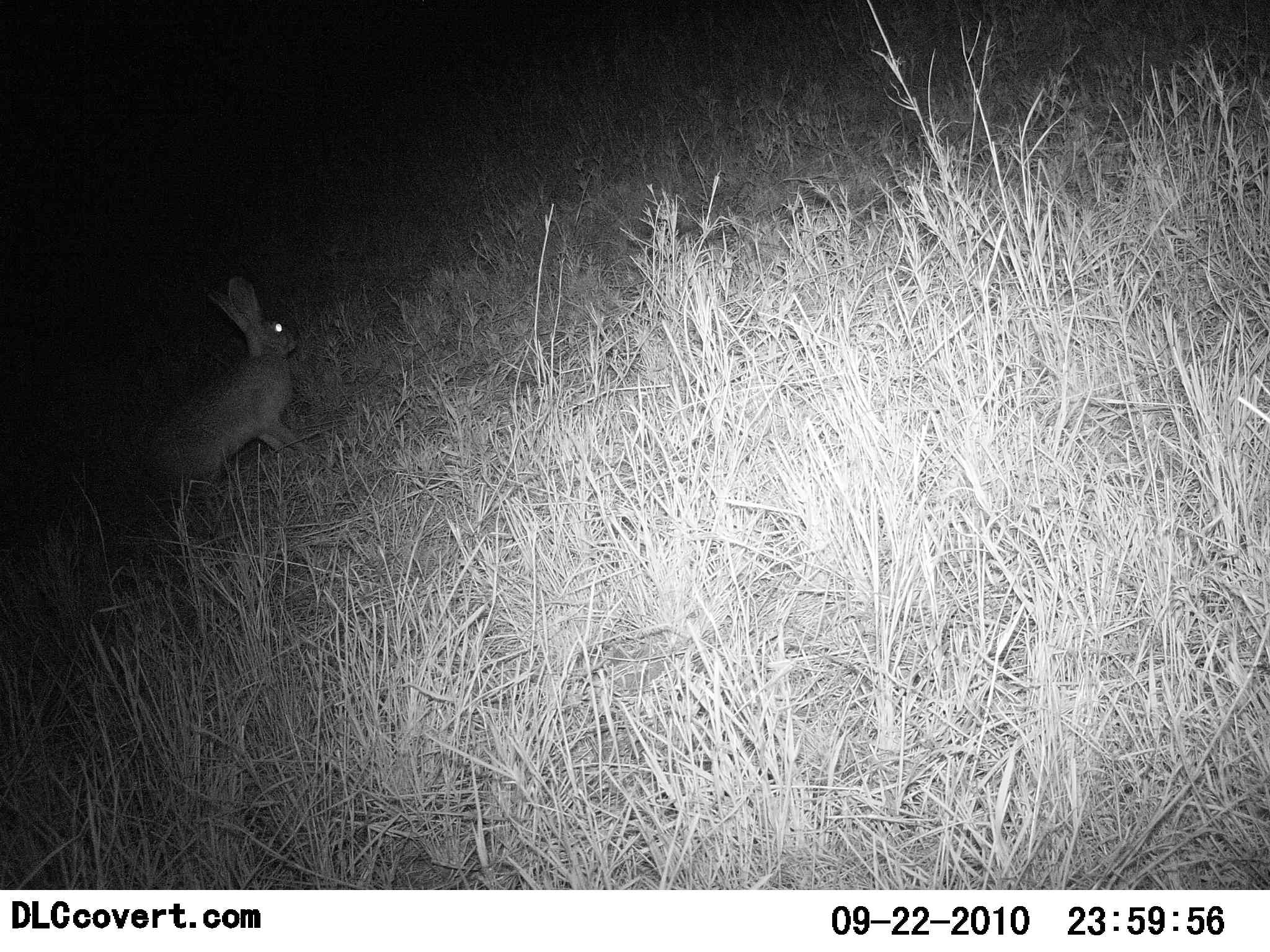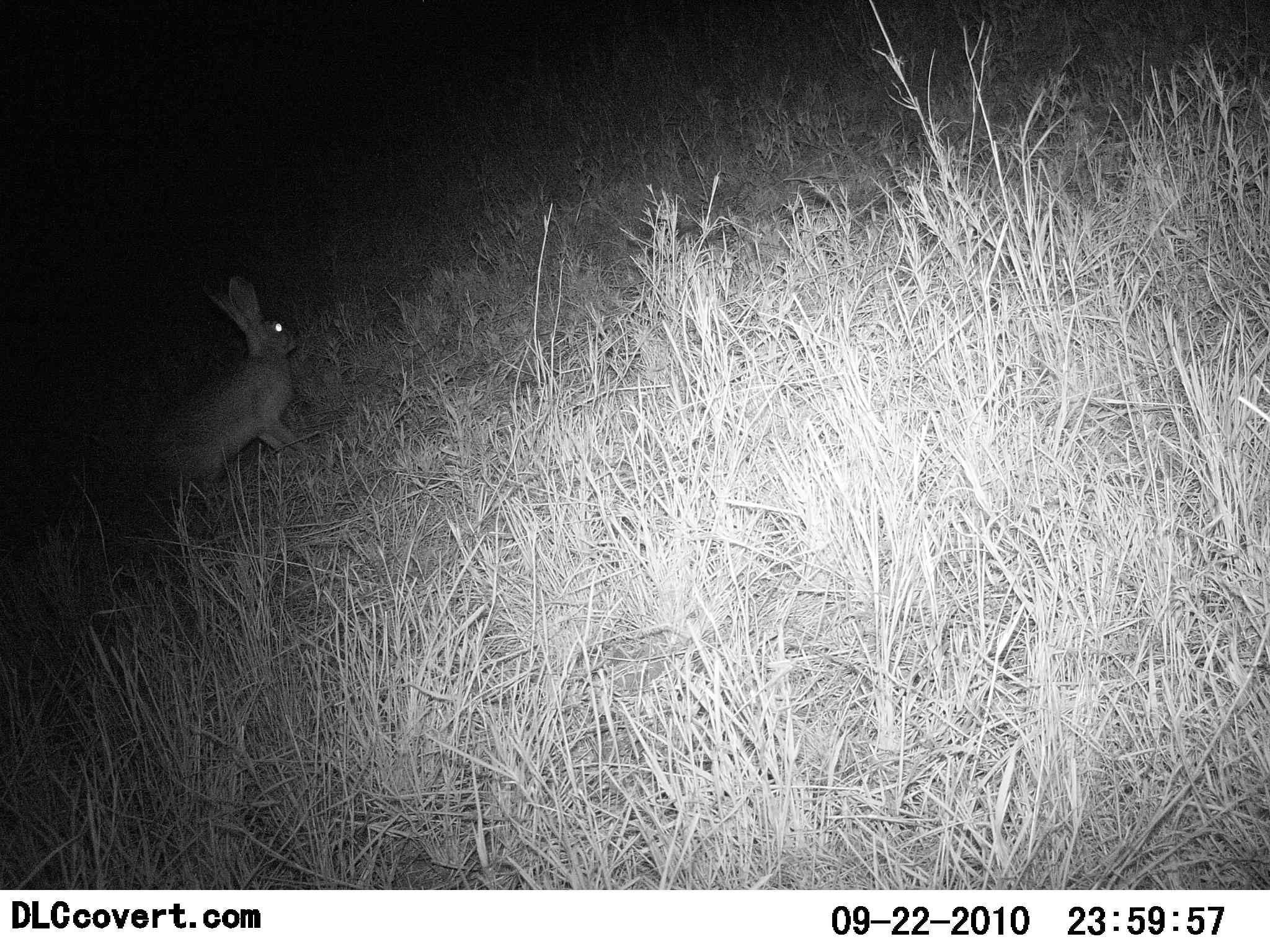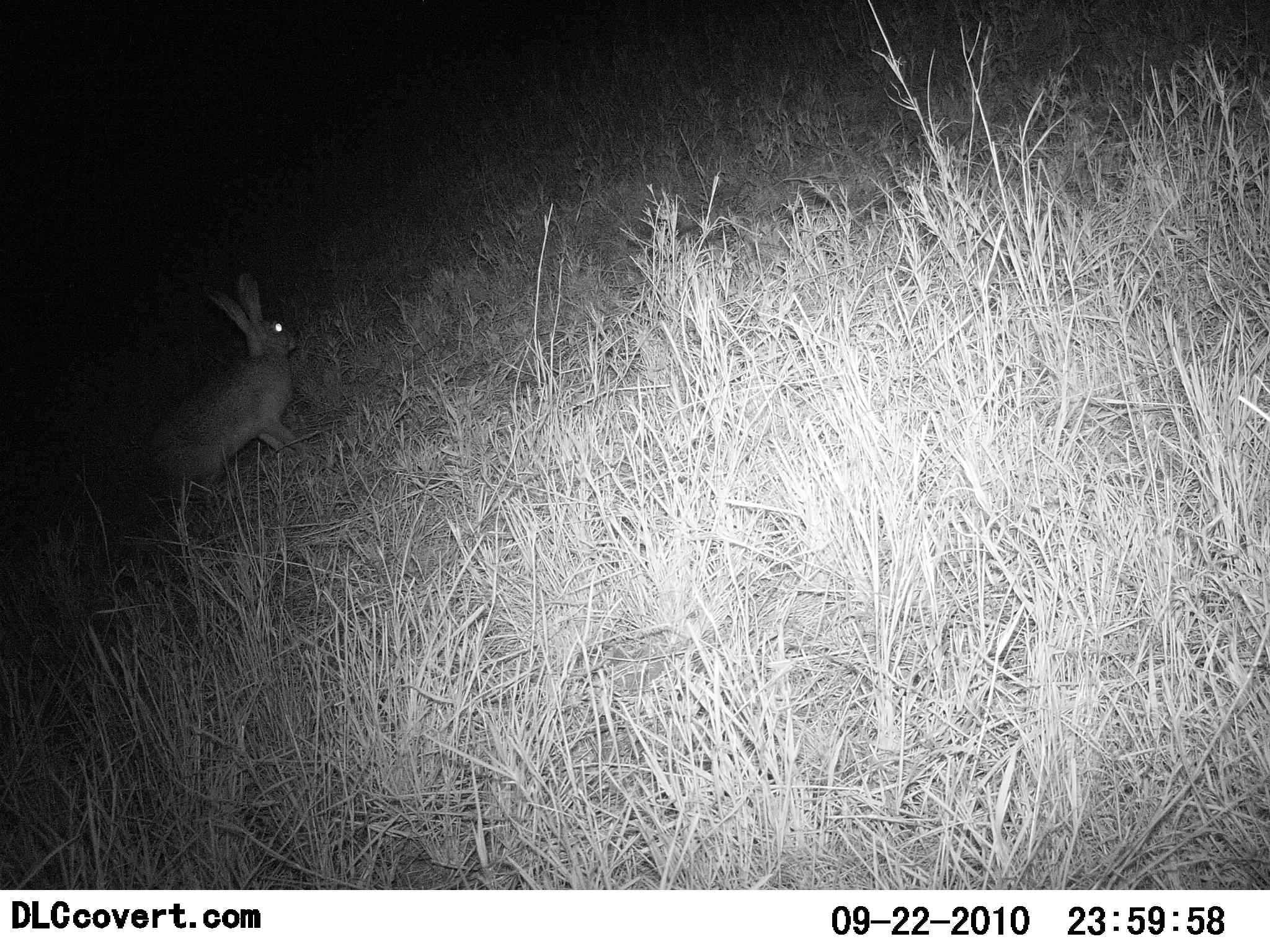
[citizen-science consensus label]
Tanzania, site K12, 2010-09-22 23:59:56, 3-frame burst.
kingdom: Animalia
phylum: Chordata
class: Mammalia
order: Lagomorpha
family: Leporidae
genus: Lepus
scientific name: Lepus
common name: hare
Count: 1.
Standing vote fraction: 95%.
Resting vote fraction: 0%.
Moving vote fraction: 5%.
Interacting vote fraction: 0%.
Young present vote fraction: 0%.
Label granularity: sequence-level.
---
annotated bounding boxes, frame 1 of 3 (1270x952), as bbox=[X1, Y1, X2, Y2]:
animal: bbox=[116, 278, 316, 529]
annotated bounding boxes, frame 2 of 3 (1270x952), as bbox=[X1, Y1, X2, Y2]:
animal: bbox=[136, 270, 318, 506]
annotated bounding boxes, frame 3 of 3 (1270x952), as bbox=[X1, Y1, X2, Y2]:
animal: bbox=[143, 268, 326, 528]